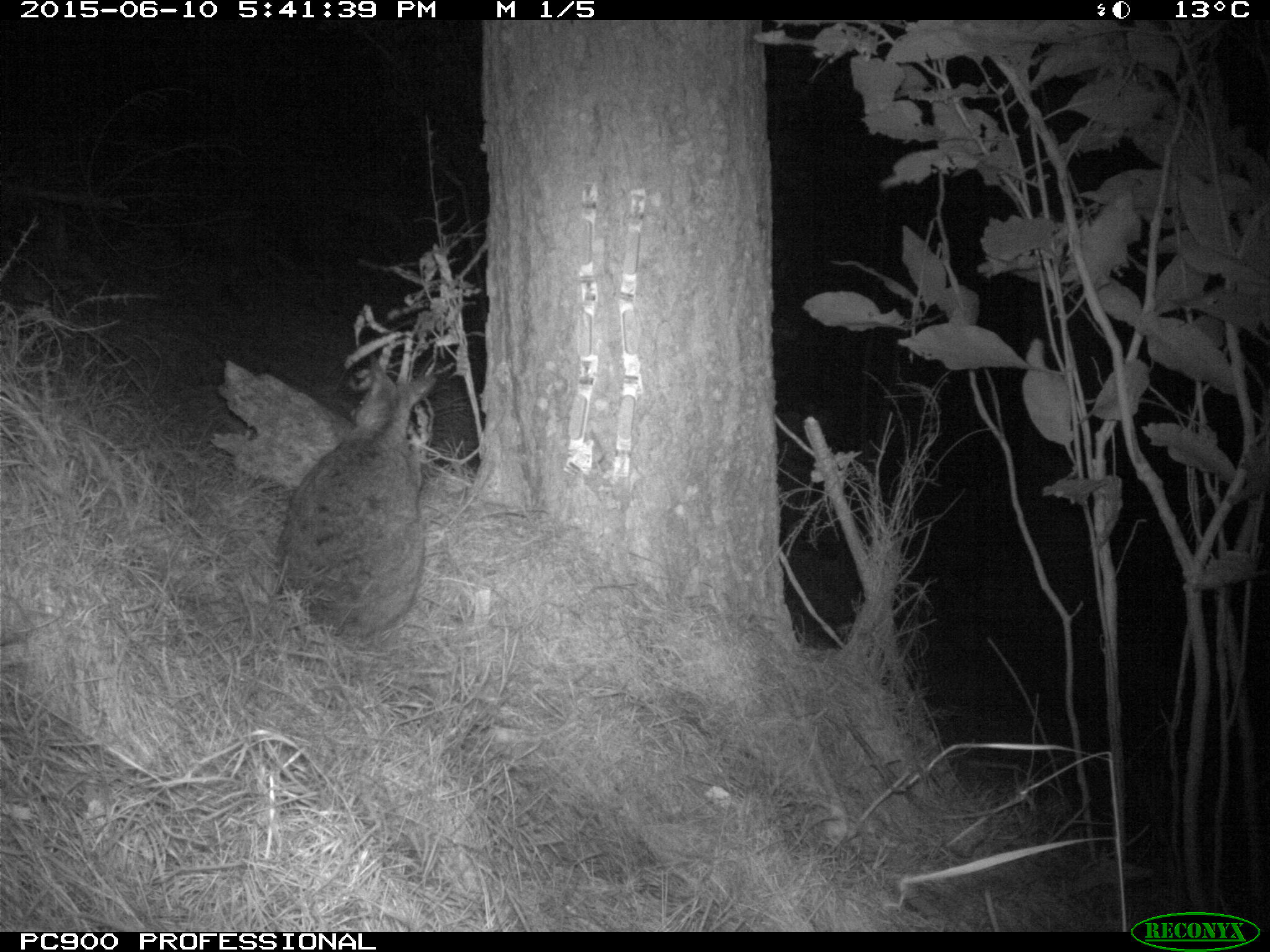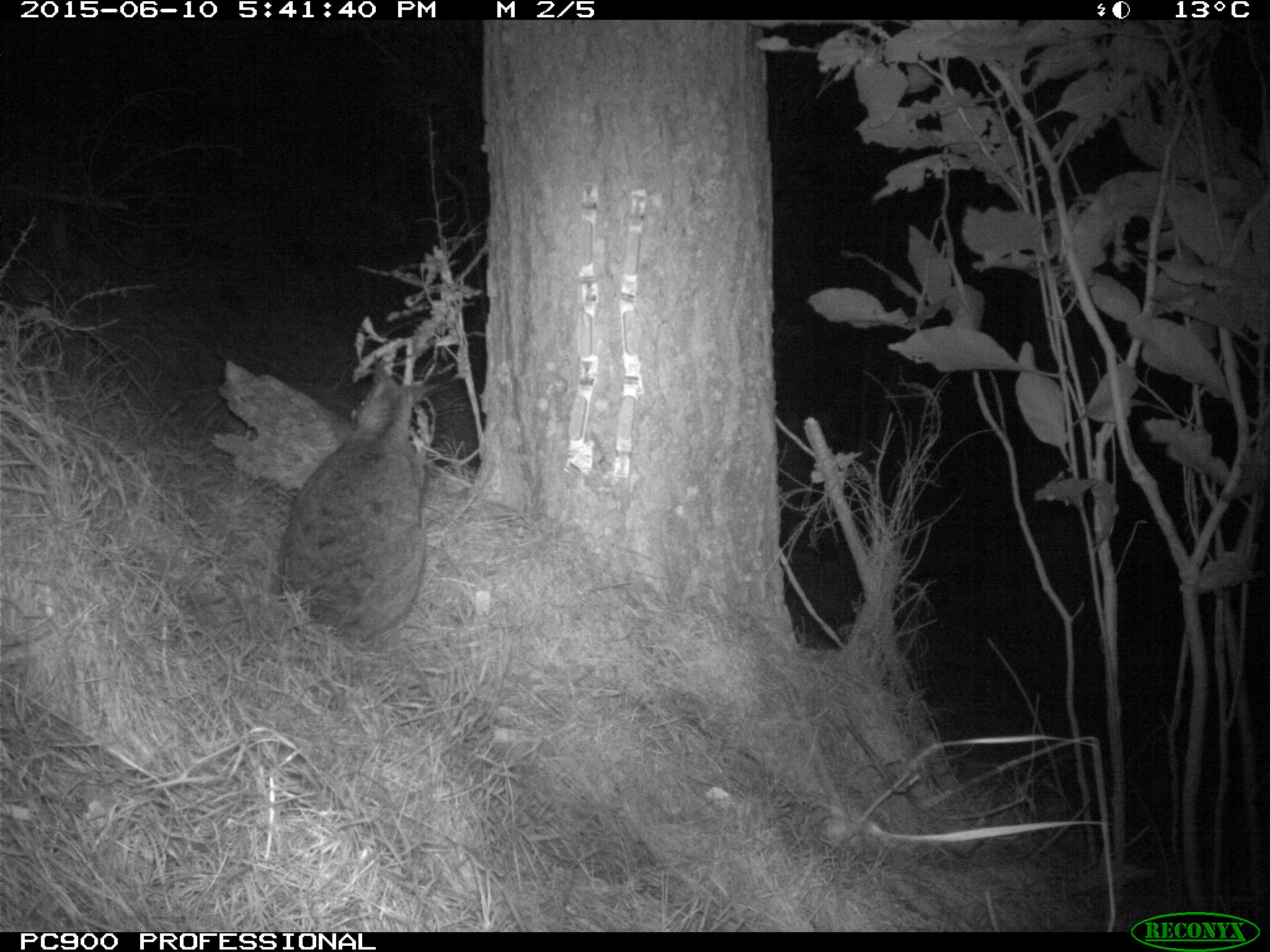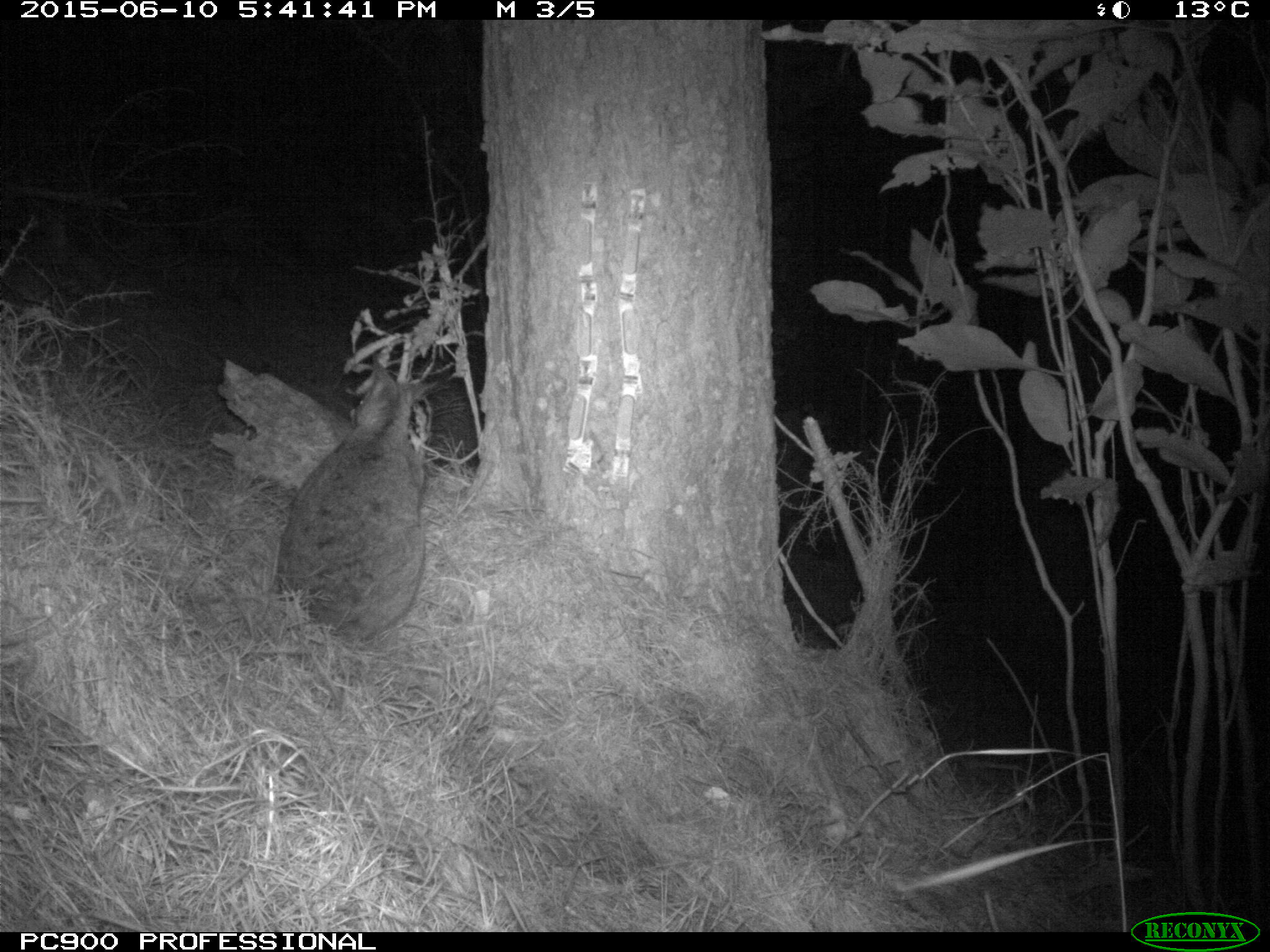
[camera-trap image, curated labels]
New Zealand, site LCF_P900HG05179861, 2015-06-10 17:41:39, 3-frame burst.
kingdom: Animalia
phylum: Chordata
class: Mammalia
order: Diprotodontia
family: Macropodidae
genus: Notamacropus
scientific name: Notamacropus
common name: wallaby